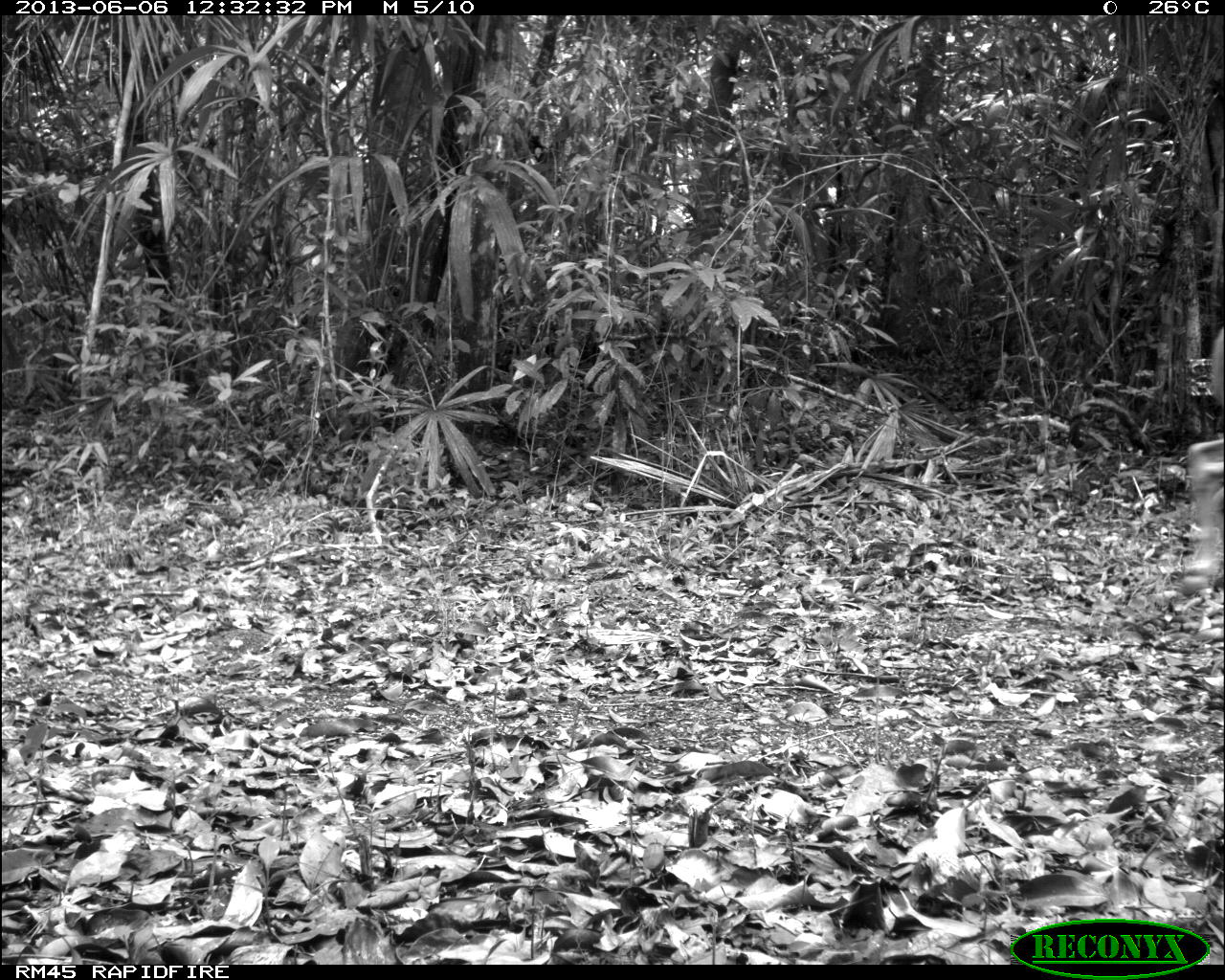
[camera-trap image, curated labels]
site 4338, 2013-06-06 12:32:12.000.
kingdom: Animalia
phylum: Chordata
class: Mammalia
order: Artiodactyla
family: Cervidae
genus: Odocoileus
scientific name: Odocoileus virginianus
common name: white-tailed deer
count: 1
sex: male